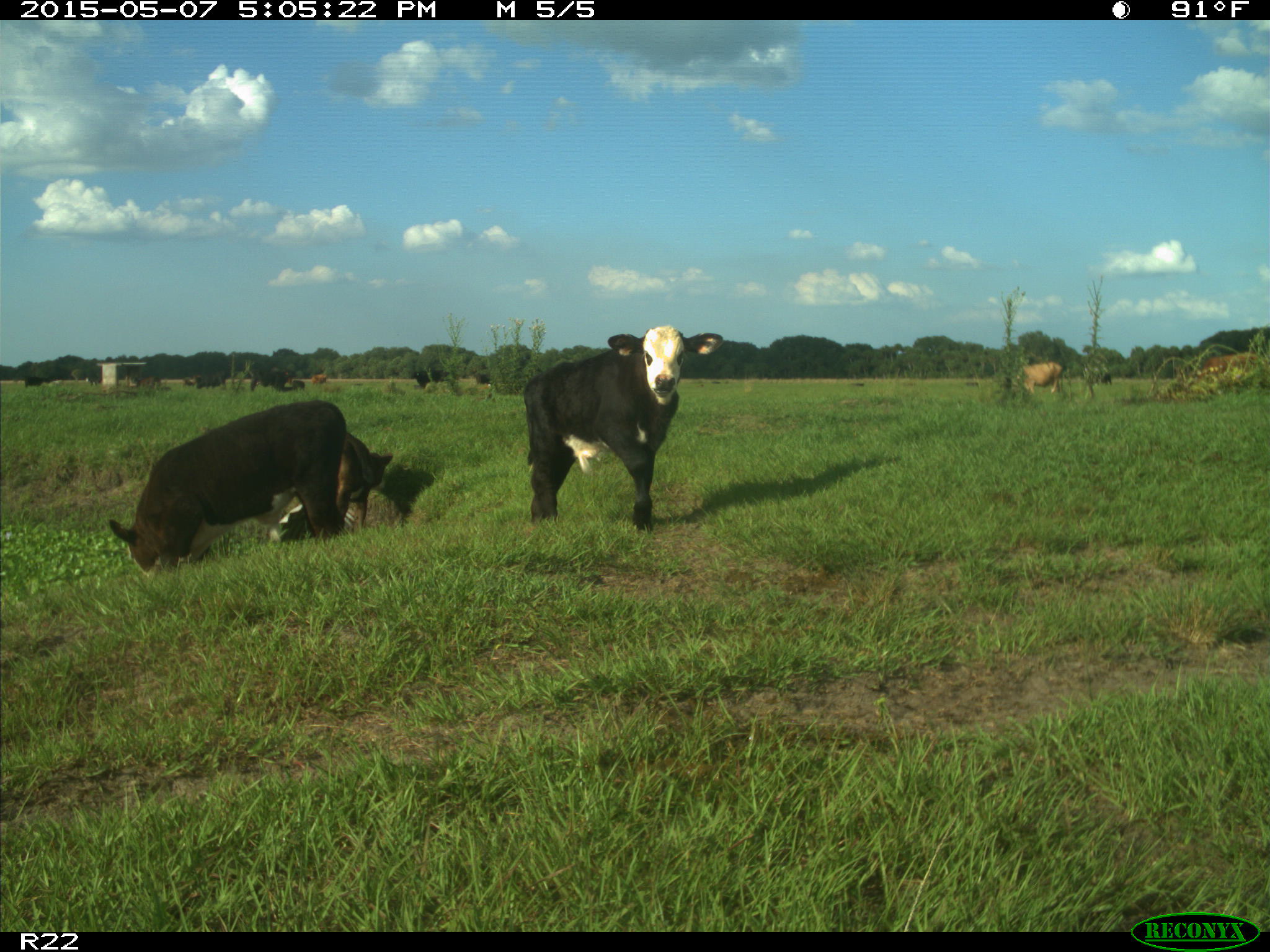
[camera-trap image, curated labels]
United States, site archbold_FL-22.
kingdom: Animalia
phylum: Chordata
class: Mammalia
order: Artiodactyla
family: Bovidae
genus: Bos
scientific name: Bos taurus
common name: domestic cow